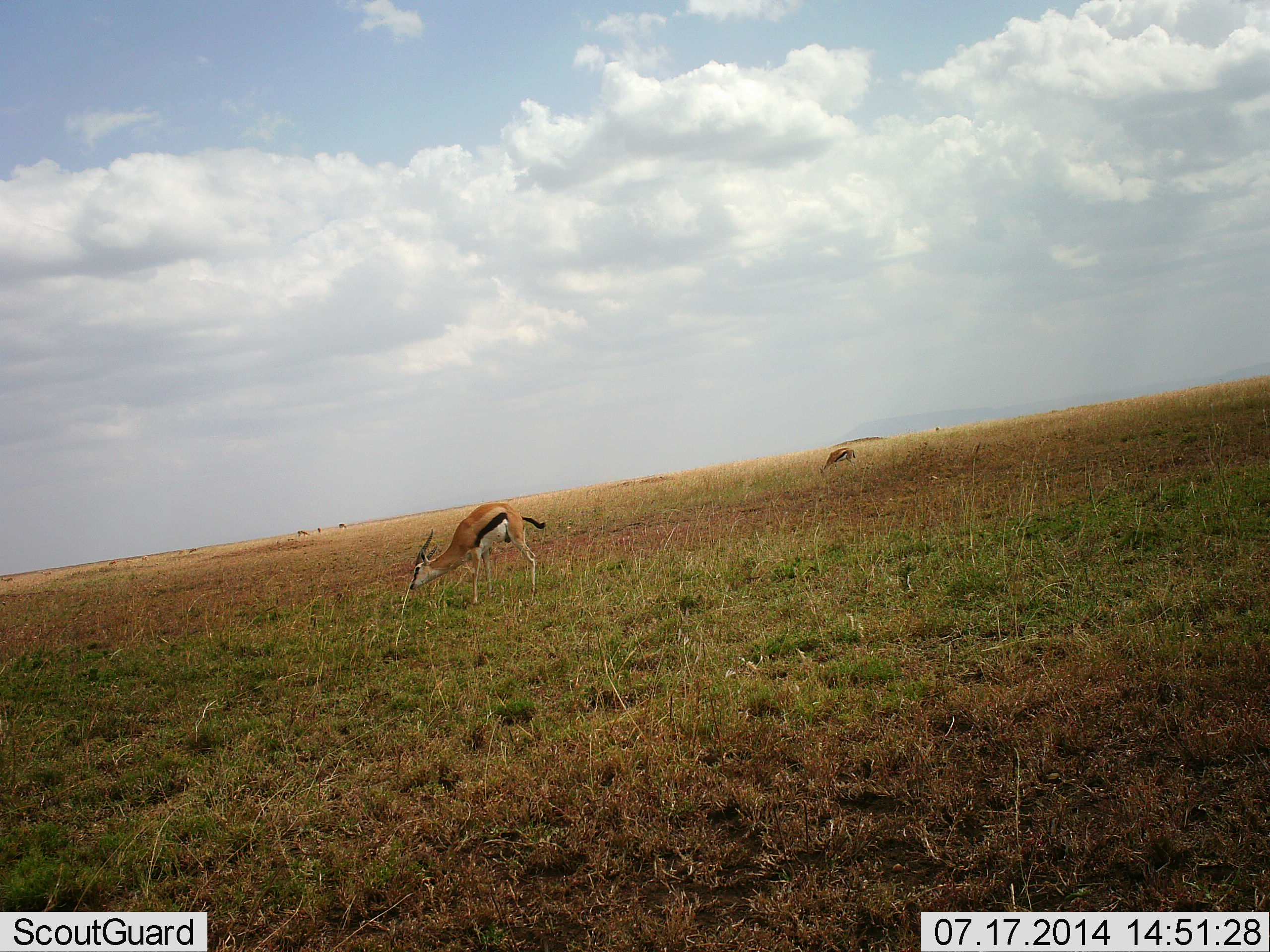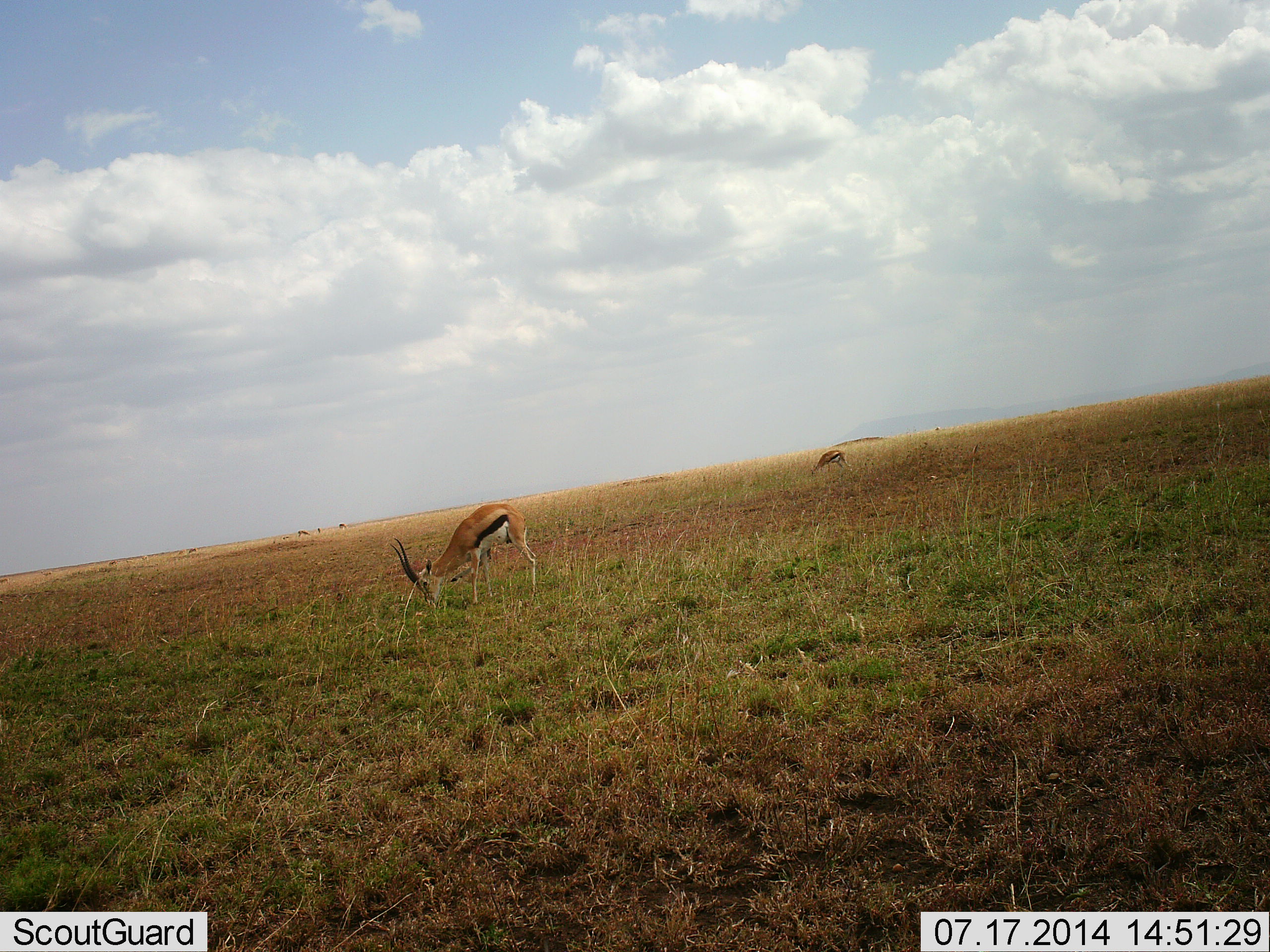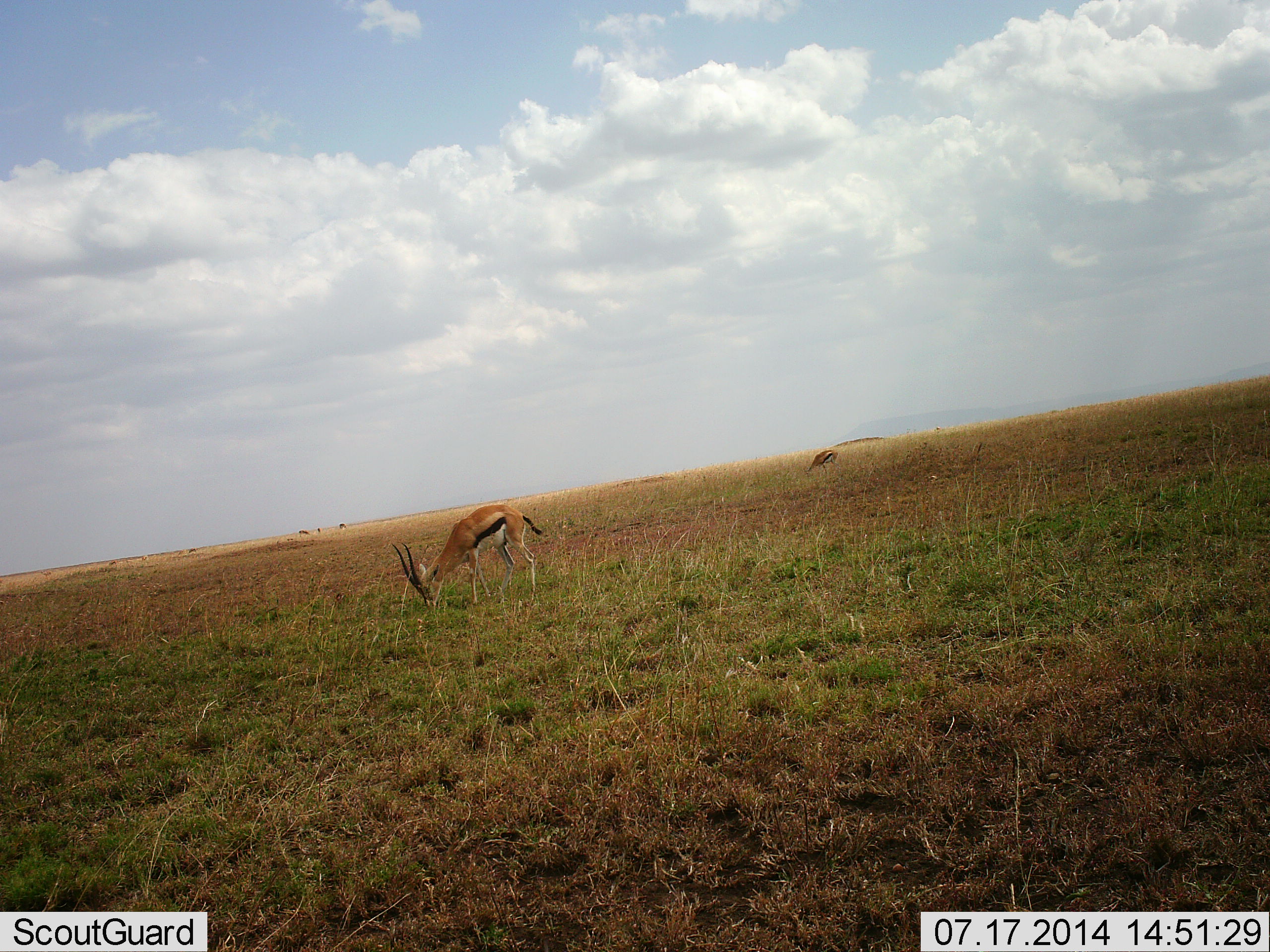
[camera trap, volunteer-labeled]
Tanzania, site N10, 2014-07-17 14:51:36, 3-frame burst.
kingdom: Animalia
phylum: Chordata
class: Mammalia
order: Artiodactyla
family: Bovidae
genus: Eudorcas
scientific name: Eudorcas thomsonii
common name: thomson's gazelle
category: gazellethomsons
Gazellethomsons (thomson's gazelle) (Eudorcas thomsonii), count 2. Behavior (volunteer vote fractions): standing 20%, resting 0%, moving 10%, interacting 0%. Young present (vote fraction): 0%. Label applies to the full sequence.